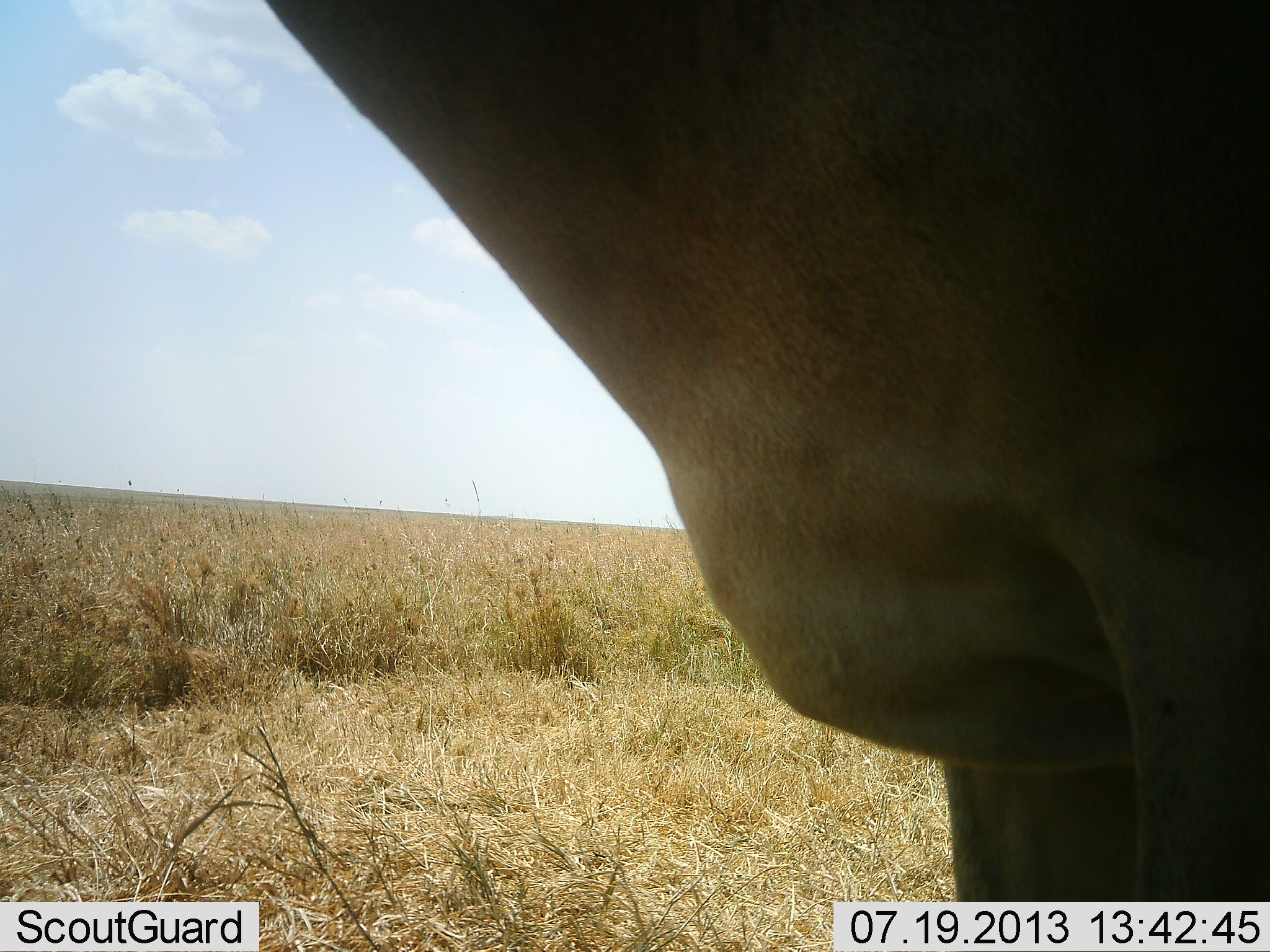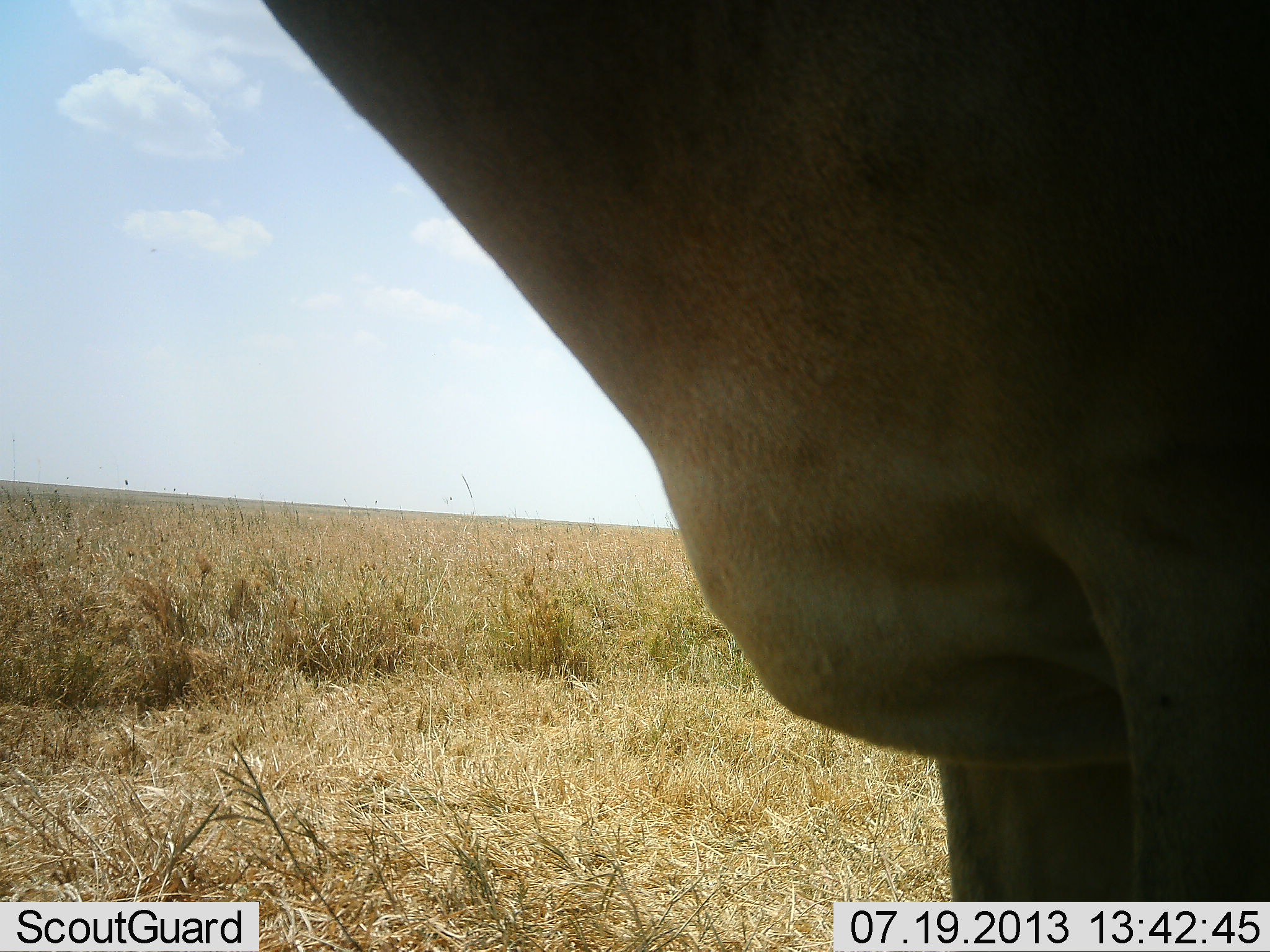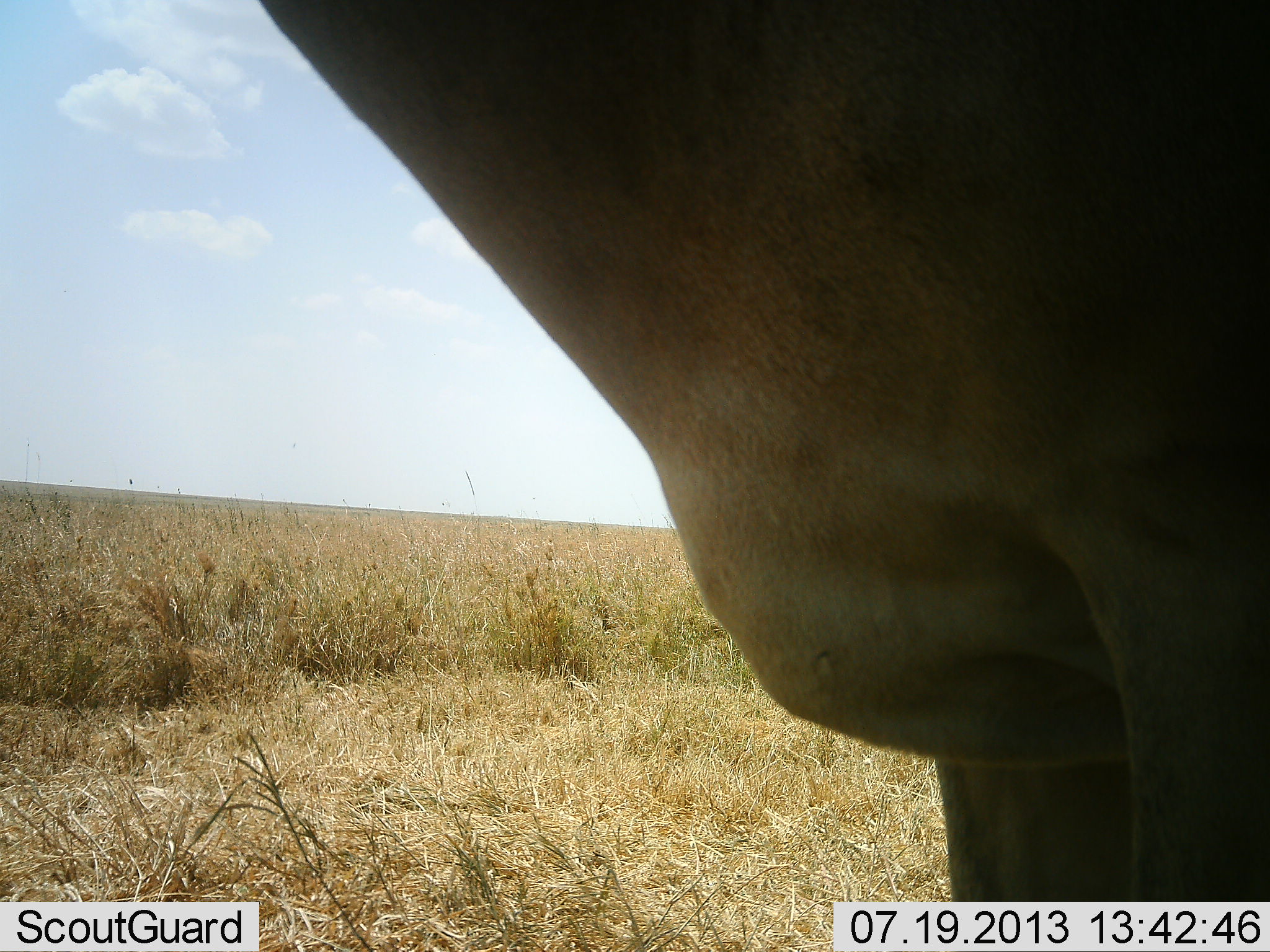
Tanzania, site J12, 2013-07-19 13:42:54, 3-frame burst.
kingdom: Animalia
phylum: Chordata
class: Mammalia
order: Artiodactyla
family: Bovidae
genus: Alcelaphus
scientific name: Alcelaphus buselaphus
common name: hartebeest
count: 1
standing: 100%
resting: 0%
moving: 0%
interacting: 0%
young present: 0%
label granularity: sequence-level